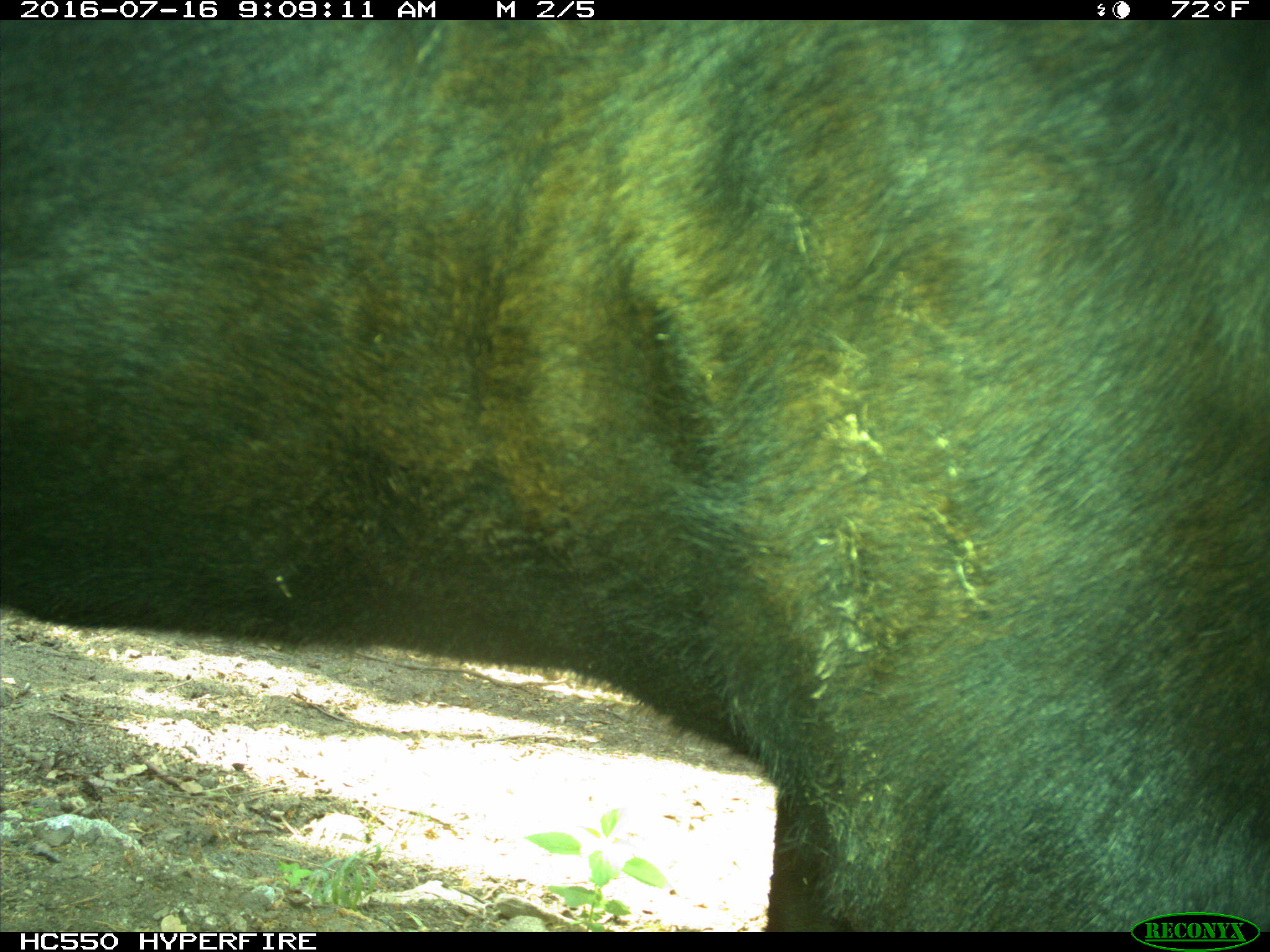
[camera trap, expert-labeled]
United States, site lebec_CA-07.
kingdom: Animalia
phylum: Chordata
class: Mammalia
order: Artiodactyla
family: Bovidae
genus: Bos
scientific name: Bos taurus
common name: domestic cow